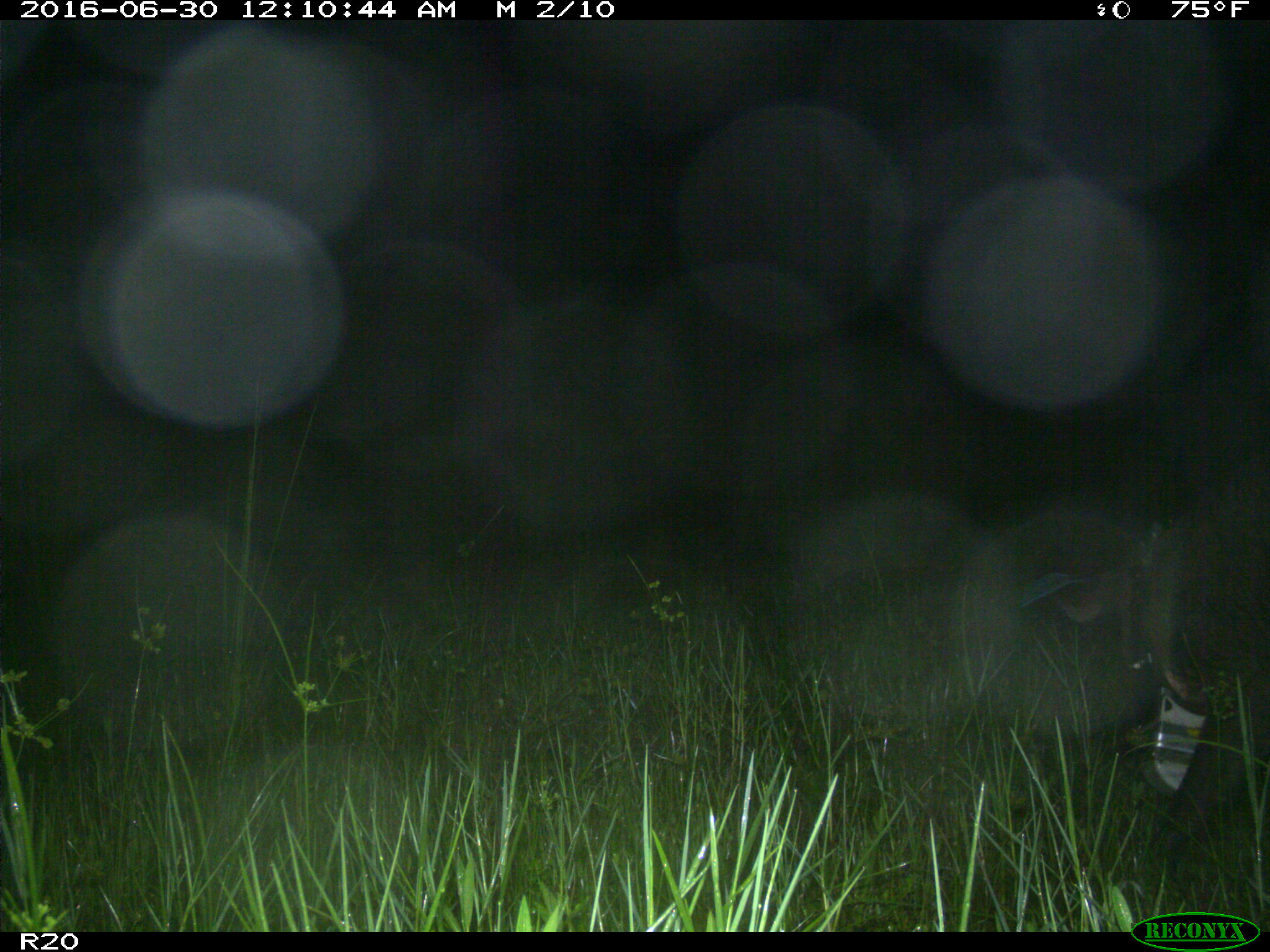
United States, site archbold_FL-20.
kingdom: Animalia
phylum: Chordata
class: Mammalia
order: Artiodactyla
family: Suidae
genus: Sus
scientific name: Sus scrofa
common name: wild boar